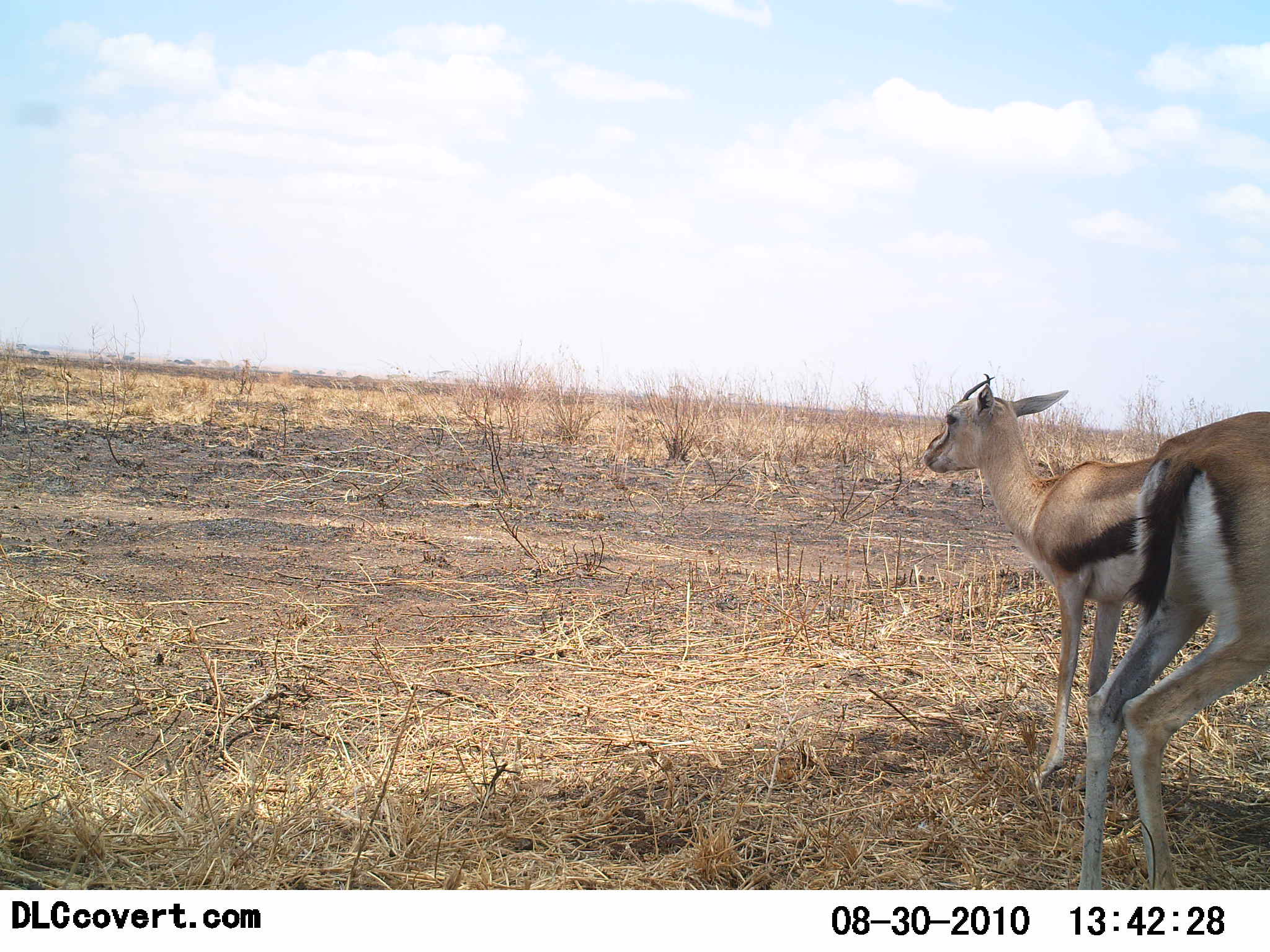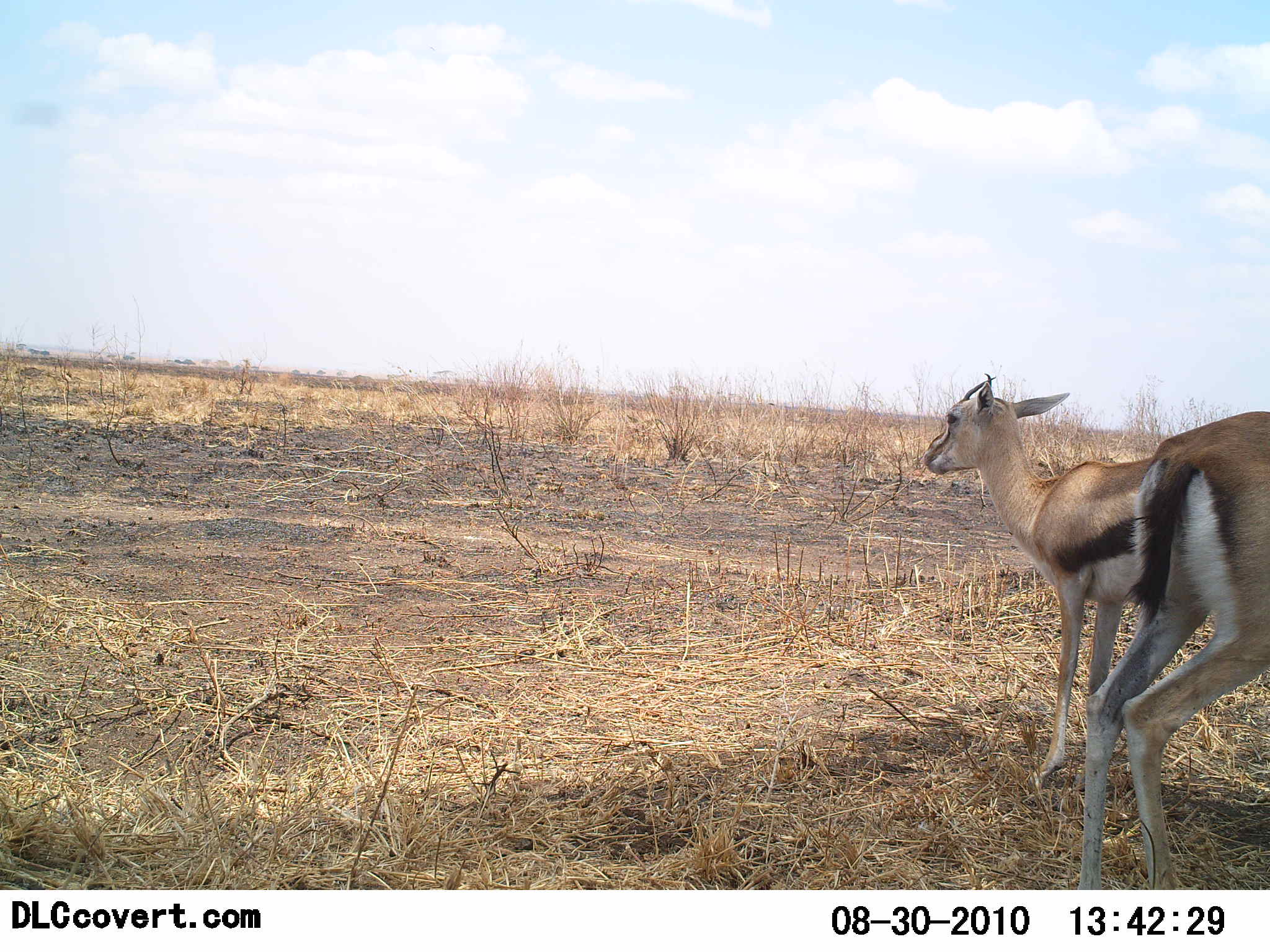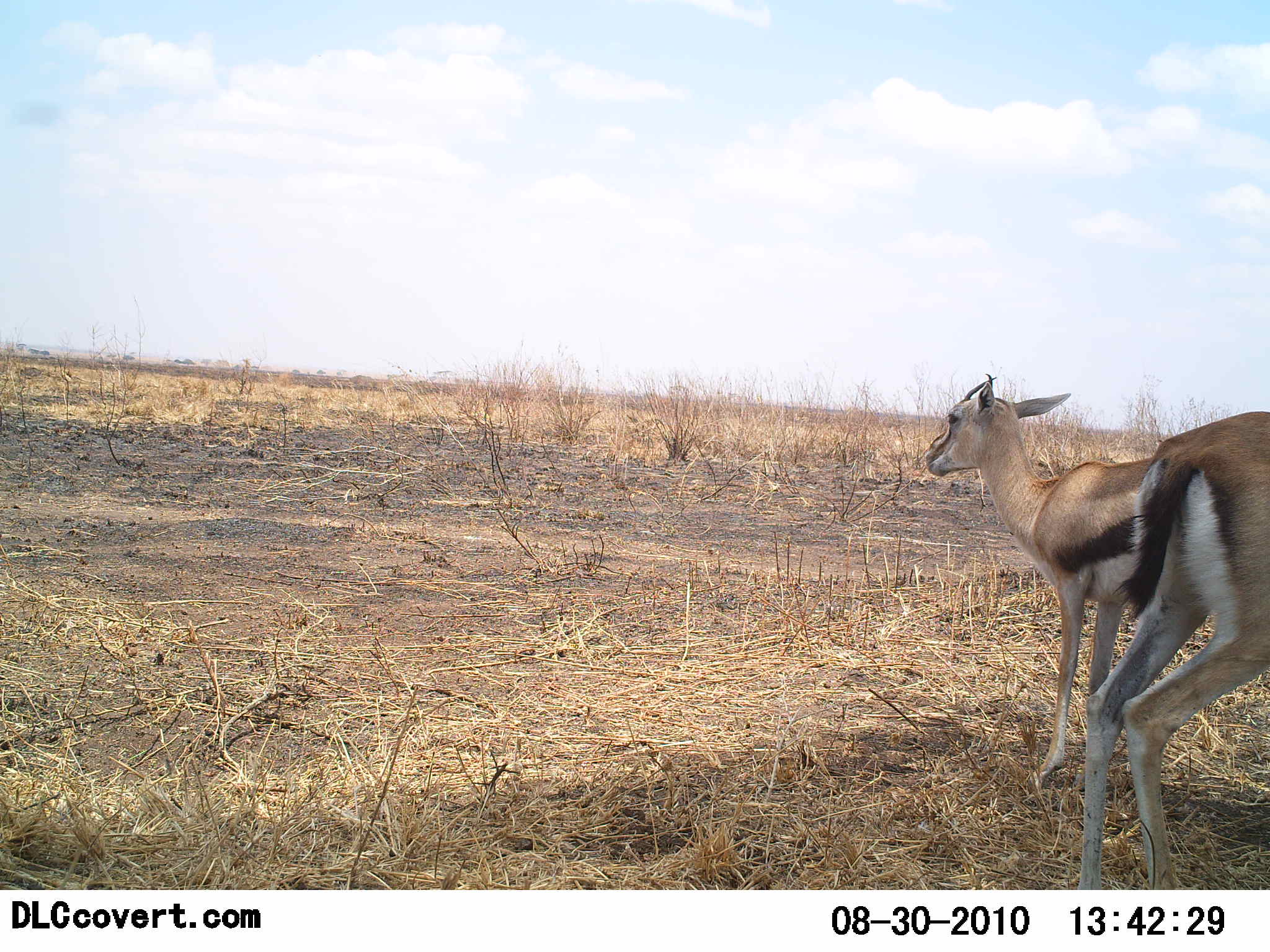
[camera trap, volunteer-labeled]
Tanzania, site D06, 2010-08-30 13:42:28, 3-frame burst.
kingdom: Animalia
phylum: Chordata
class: Mammalia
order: Artiodactyla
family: Bovidae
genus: Eudorcas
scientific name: Eudorcas thomsonii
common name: thomson's gazelle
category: gazellethomsons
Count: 2.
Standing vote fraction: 85%.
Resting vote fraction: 15%.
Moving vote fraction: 15%.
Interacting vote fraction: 0%.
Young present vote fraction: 0%.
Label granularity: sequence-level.